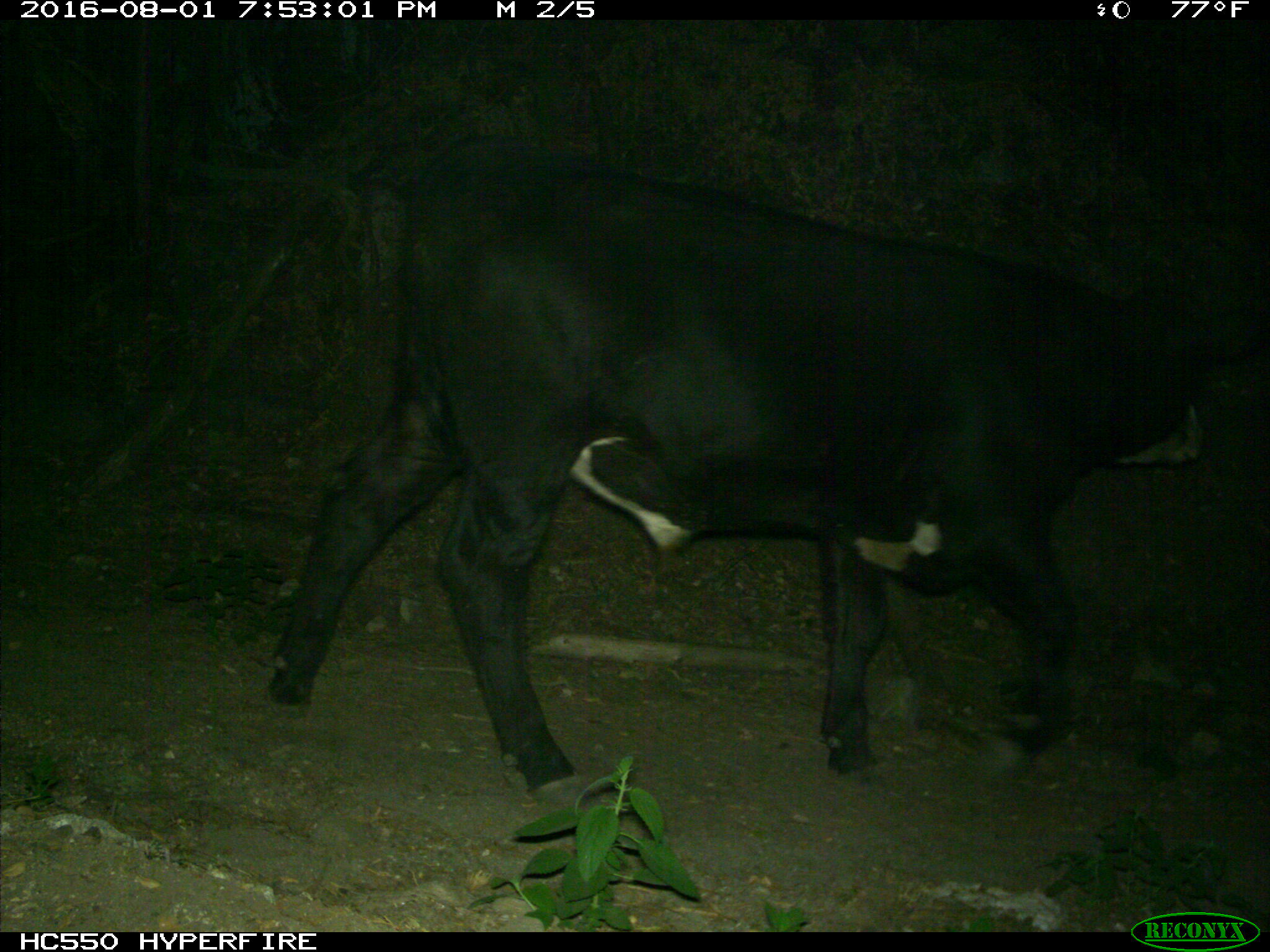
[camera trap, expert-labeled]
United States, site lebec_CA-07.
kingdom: Animalia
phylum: Chordata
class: Mammalia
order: Artiodactyla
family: Bovidae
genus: Bos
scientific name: Bos taurus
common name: domestic cow